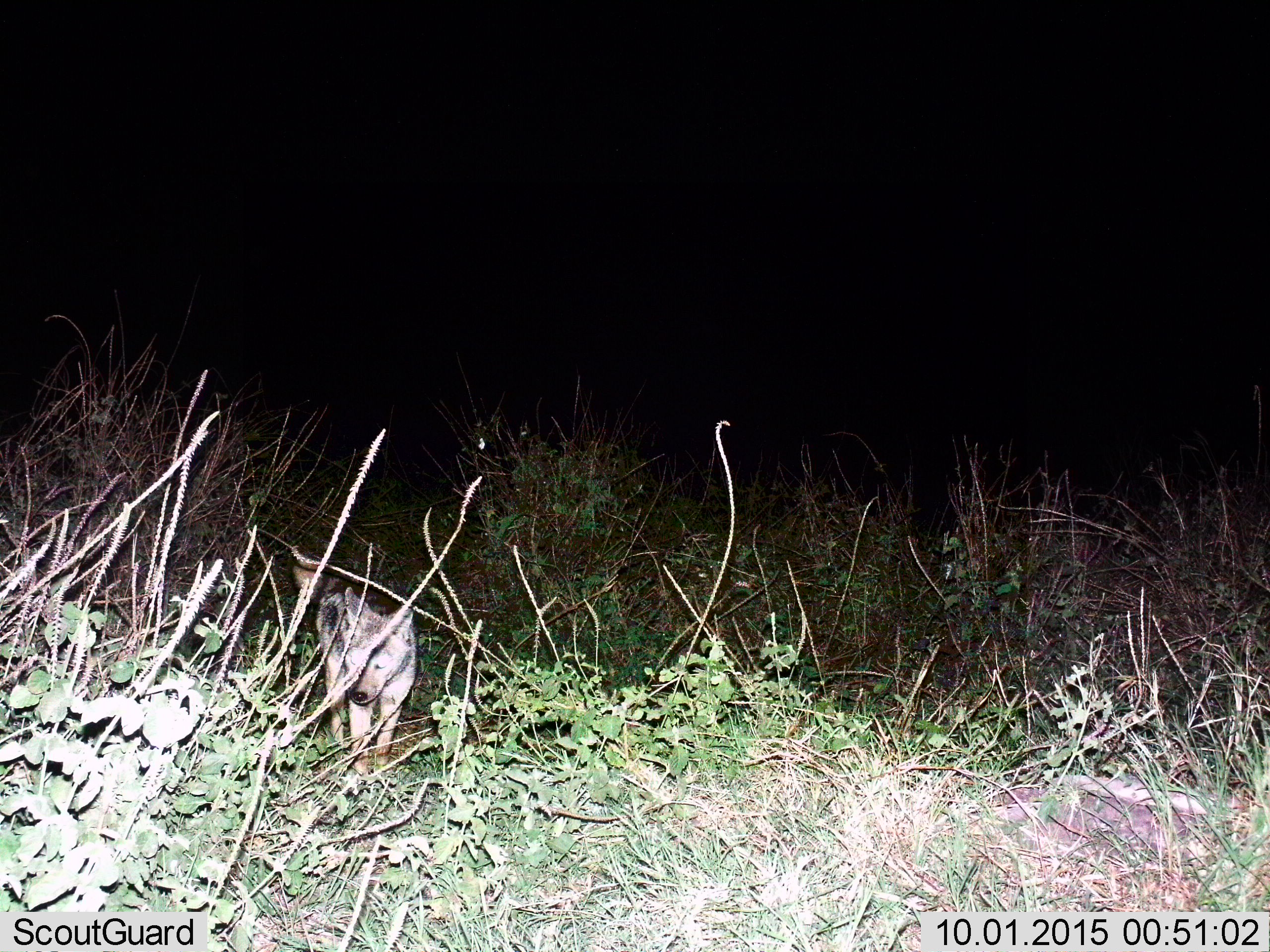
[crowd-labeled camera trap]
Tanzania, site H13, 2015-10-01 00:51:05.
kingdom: Animalia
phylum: Chordata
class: Mammalia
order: Carnivora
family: Canidae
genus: Lupulella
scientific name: Lupulella mesomelas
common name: black-backed jackal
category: jackal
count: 1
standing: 50%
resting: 0%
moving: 67%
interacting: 0%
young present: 17%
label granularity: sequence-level